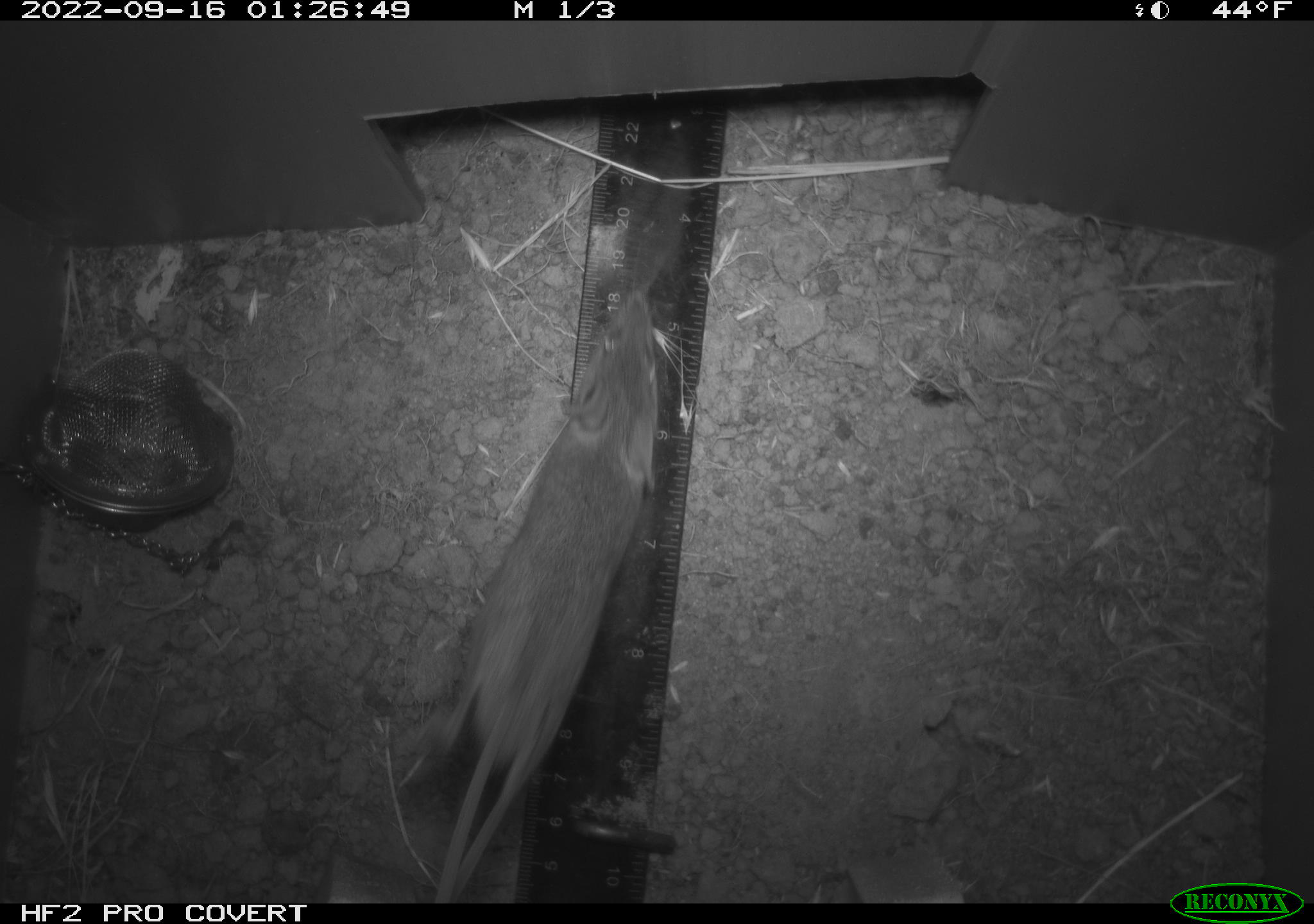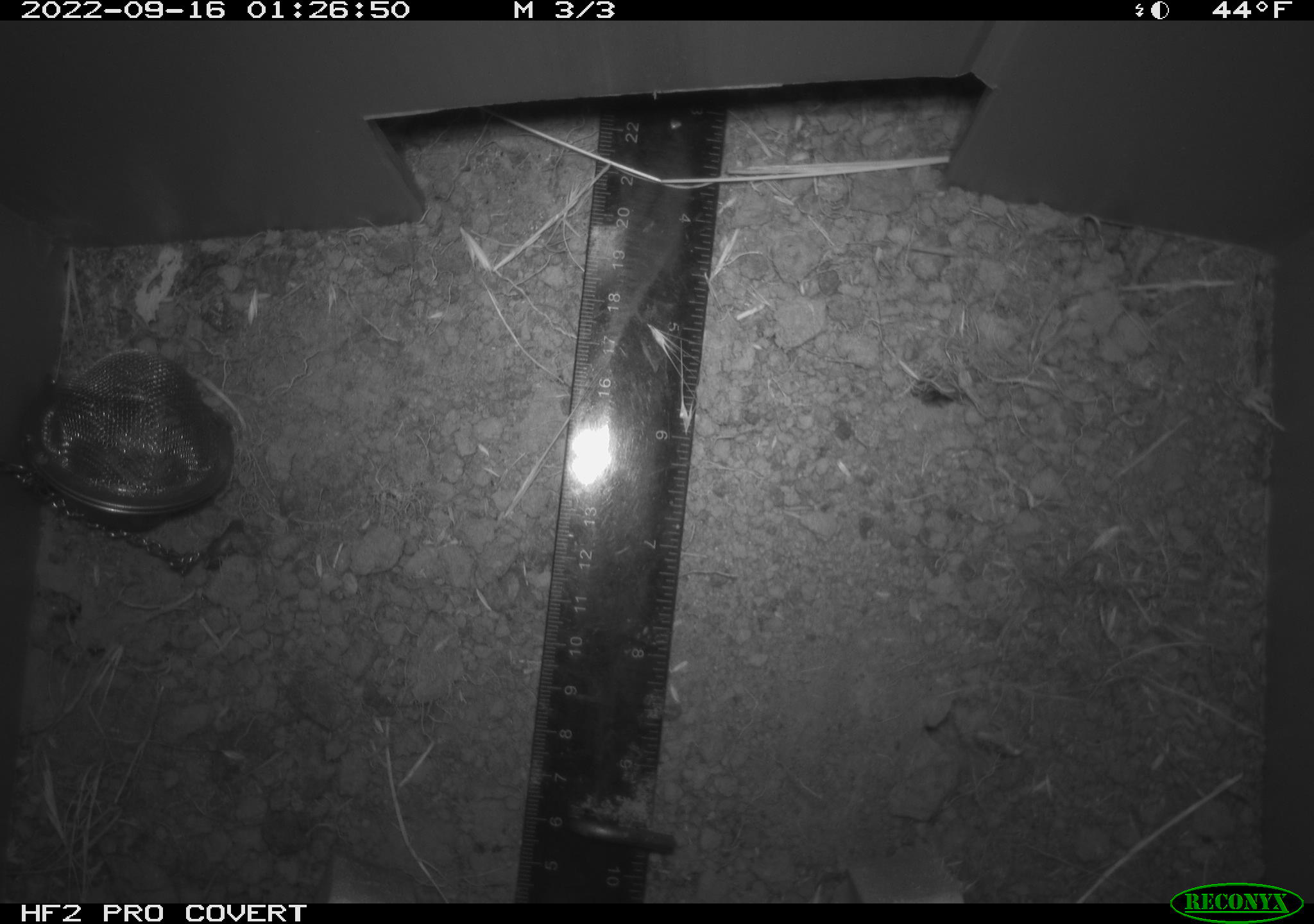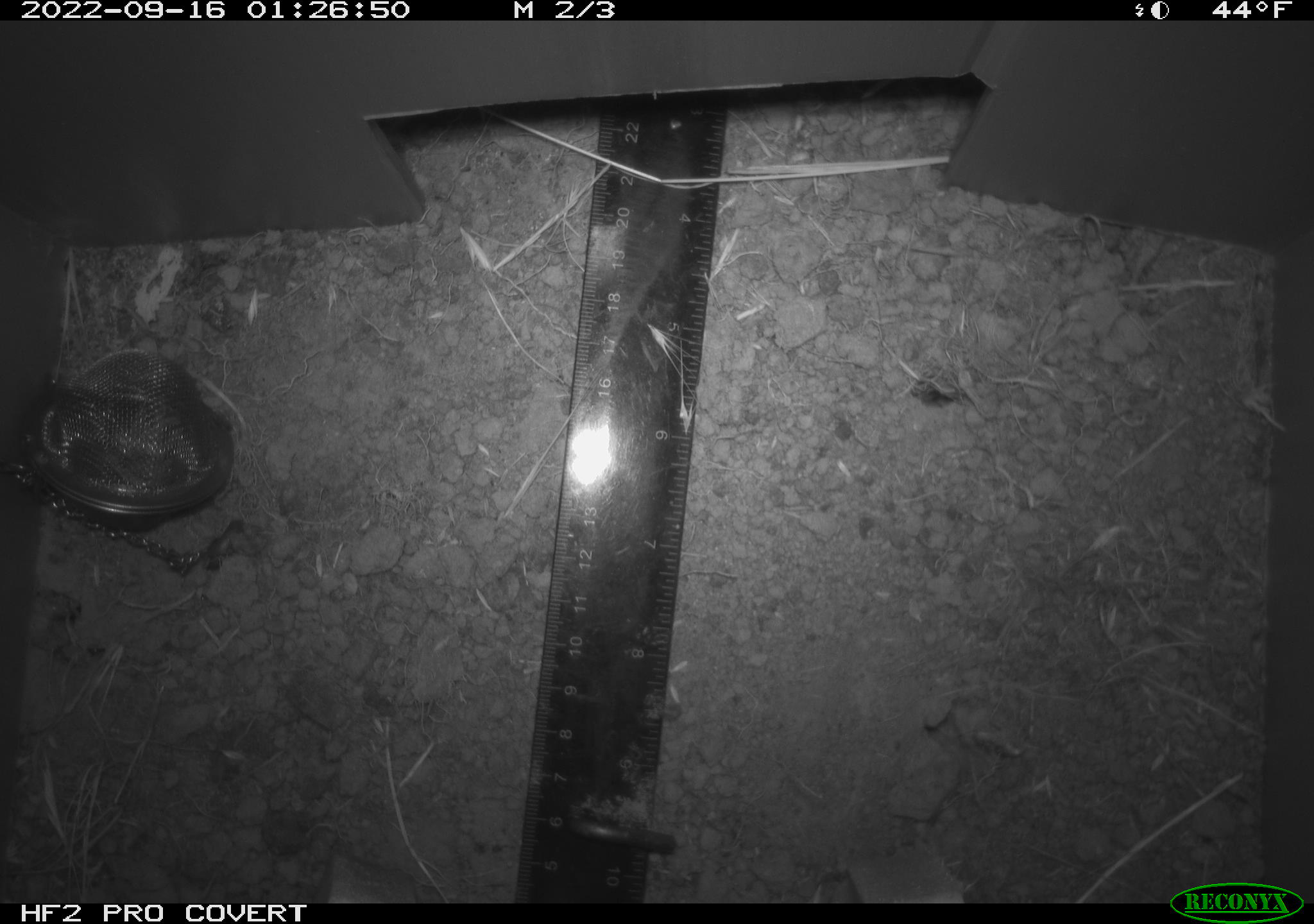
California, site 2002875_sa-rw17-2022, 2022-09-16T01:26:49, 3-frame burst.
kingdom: Animalia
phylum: Chordata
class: Mammalia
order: Rodentia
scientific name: Rodentia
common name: mouse species